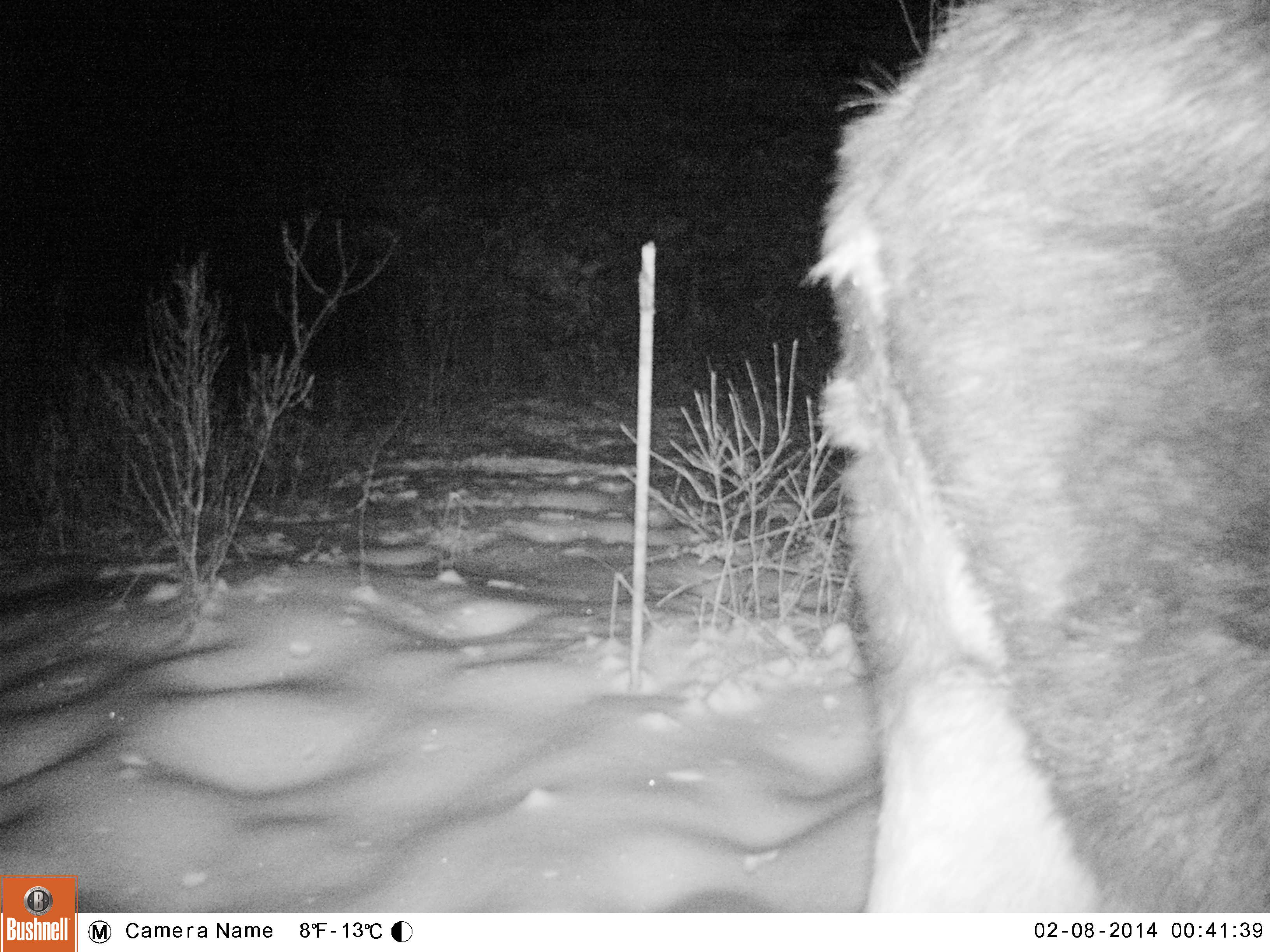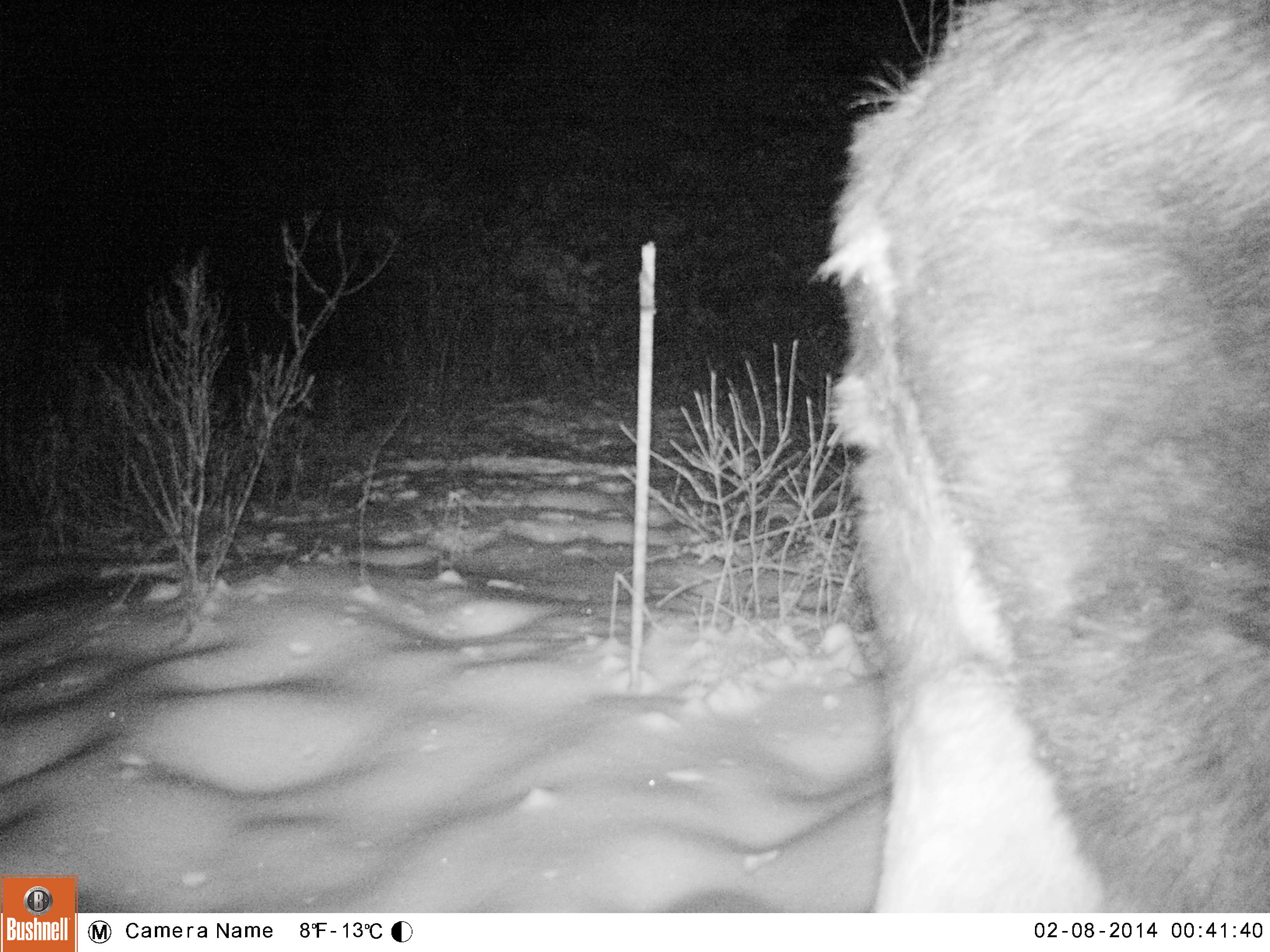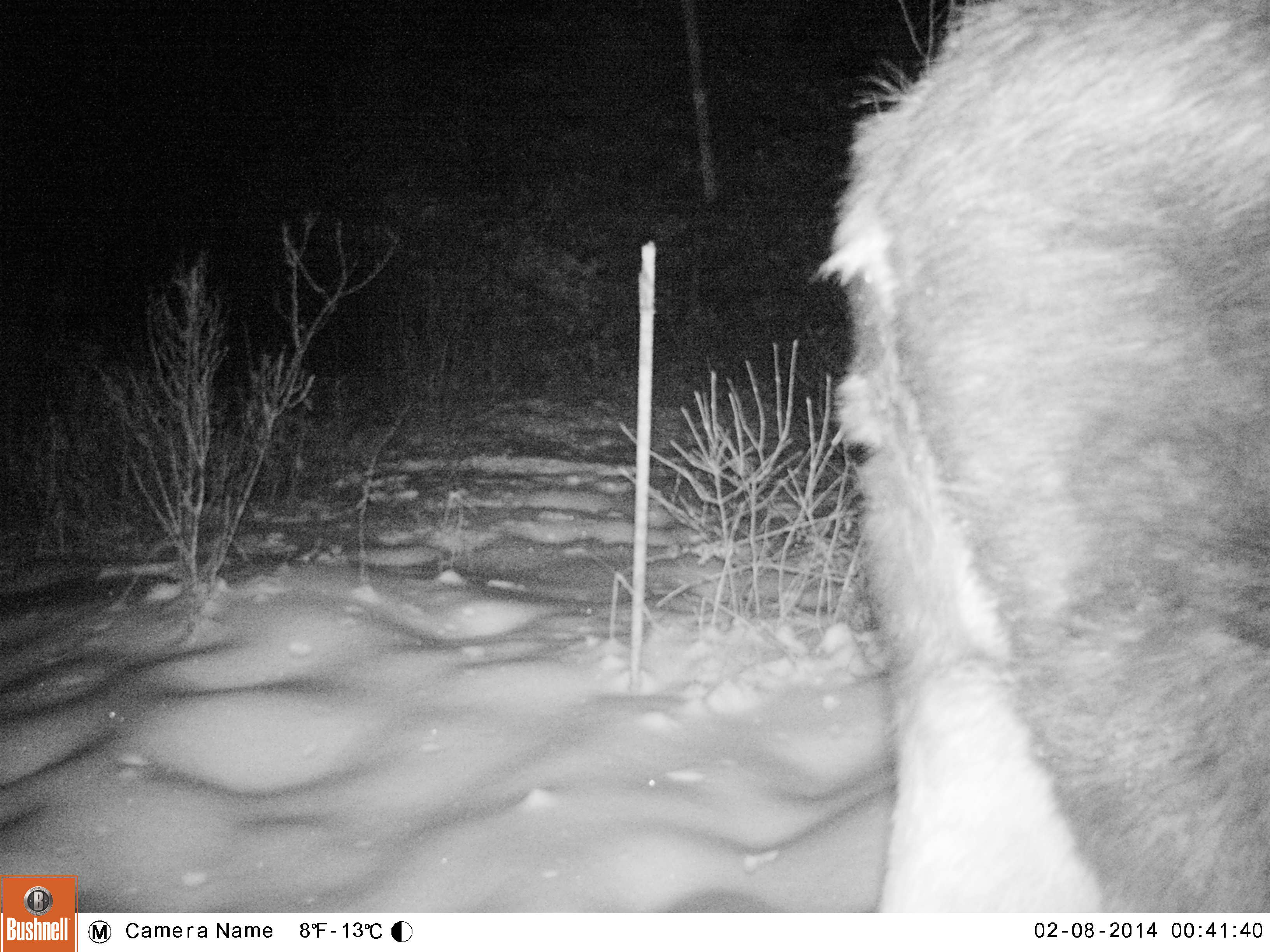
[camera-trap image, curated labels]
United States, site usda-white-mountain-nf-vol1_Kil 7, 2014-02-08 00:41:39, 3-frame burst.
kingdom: Animalia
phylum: Chordata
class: Mammalia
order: Artiodactyla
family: Cervidae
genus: Alces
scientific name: Alces alces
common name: moose